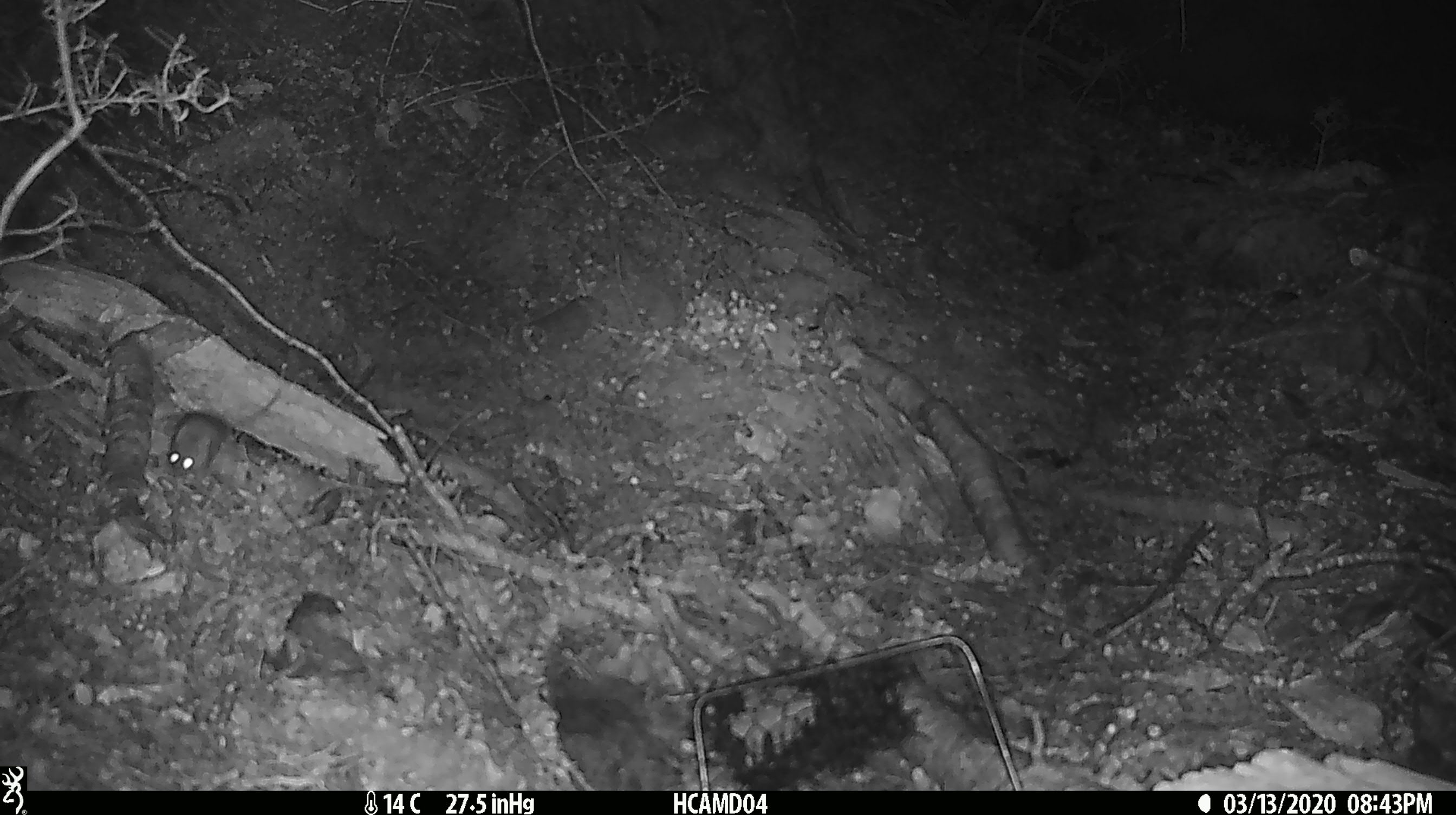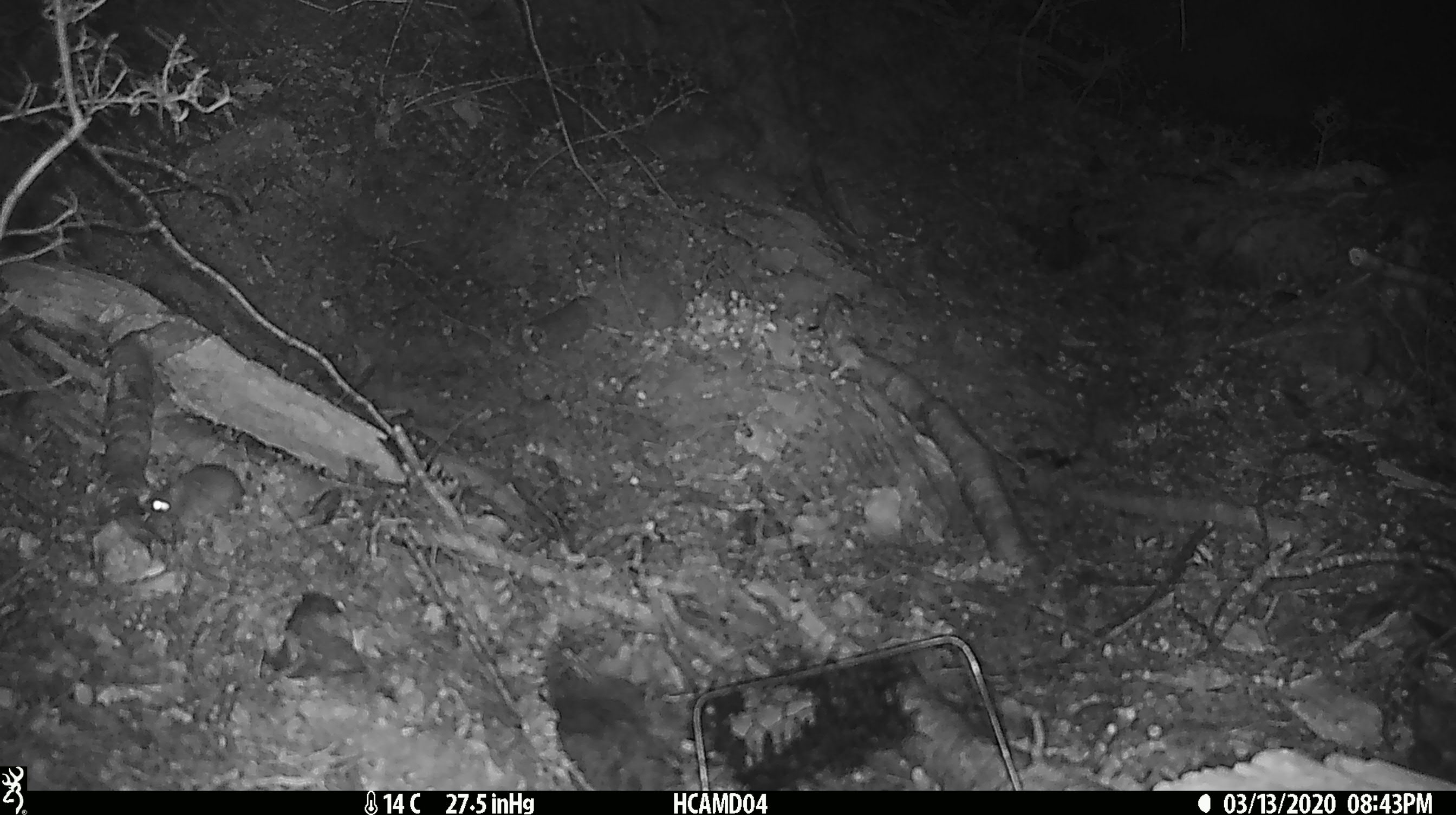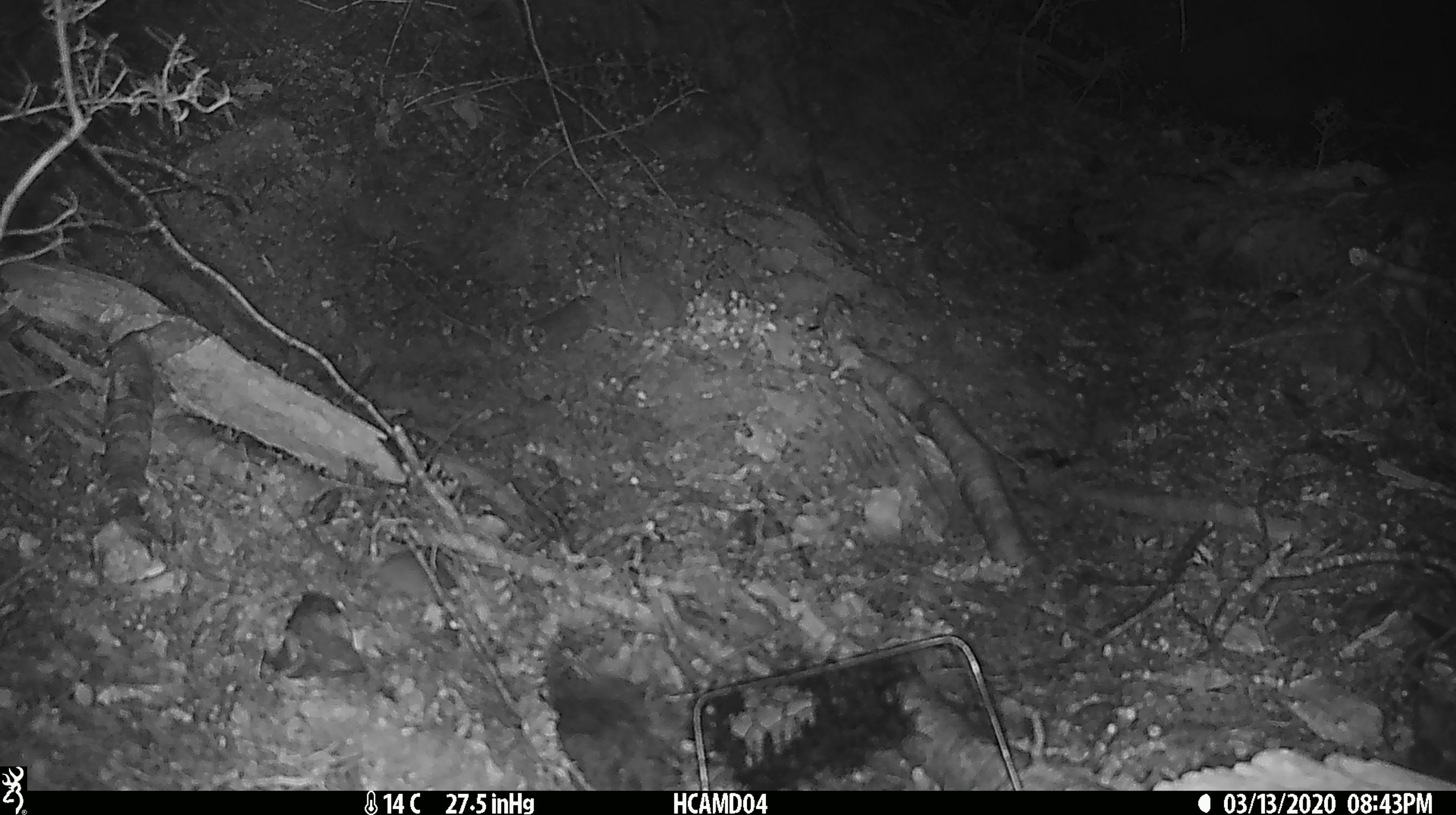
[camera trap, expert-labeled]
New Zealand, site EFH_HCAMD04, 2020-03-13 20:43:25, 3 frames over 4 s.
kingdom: Animalia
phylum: Chordata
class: Mammalia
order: Rodentia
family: Muridae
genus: Mus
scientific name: Mus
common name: mouse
Mouse (Mus).